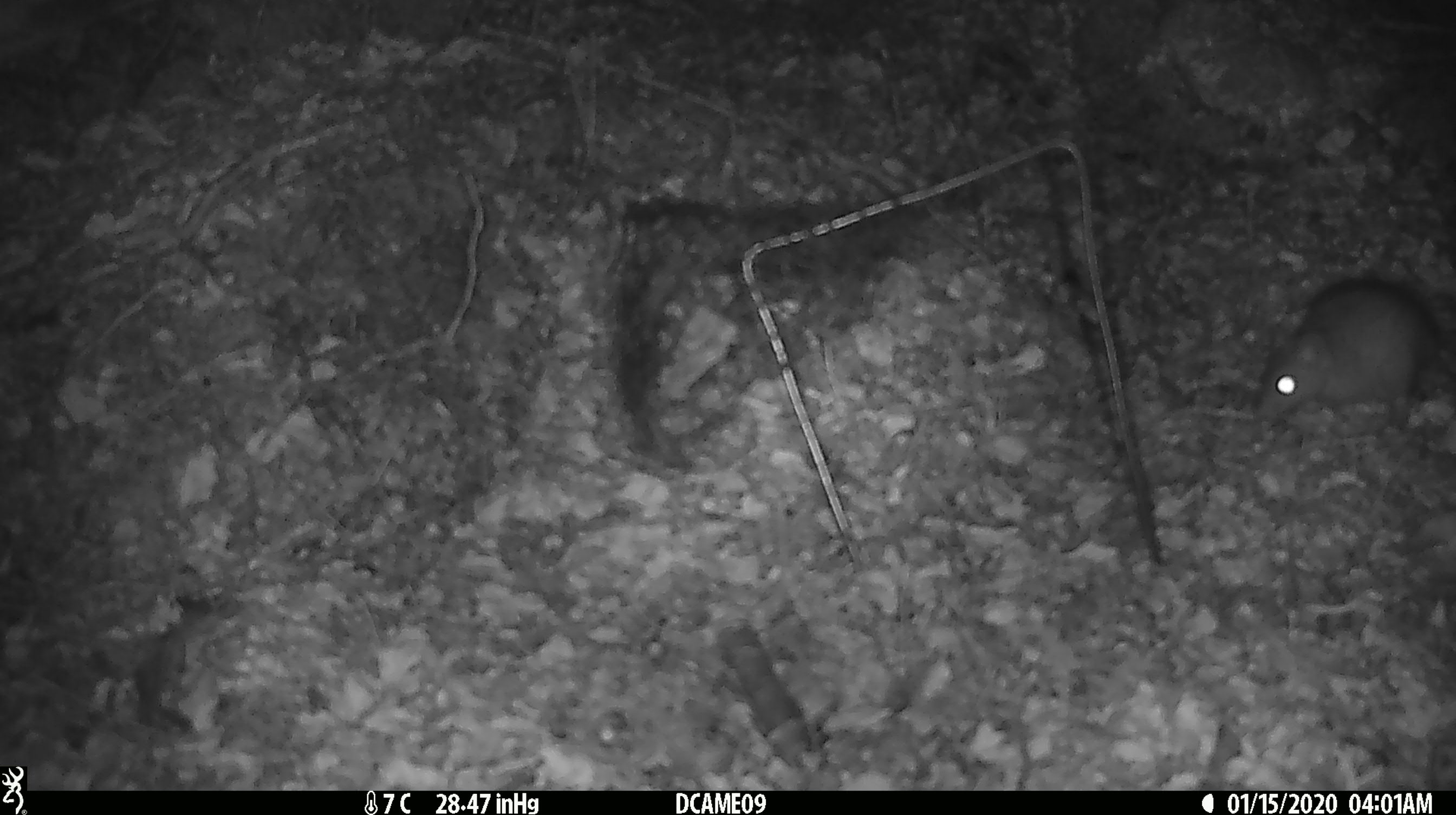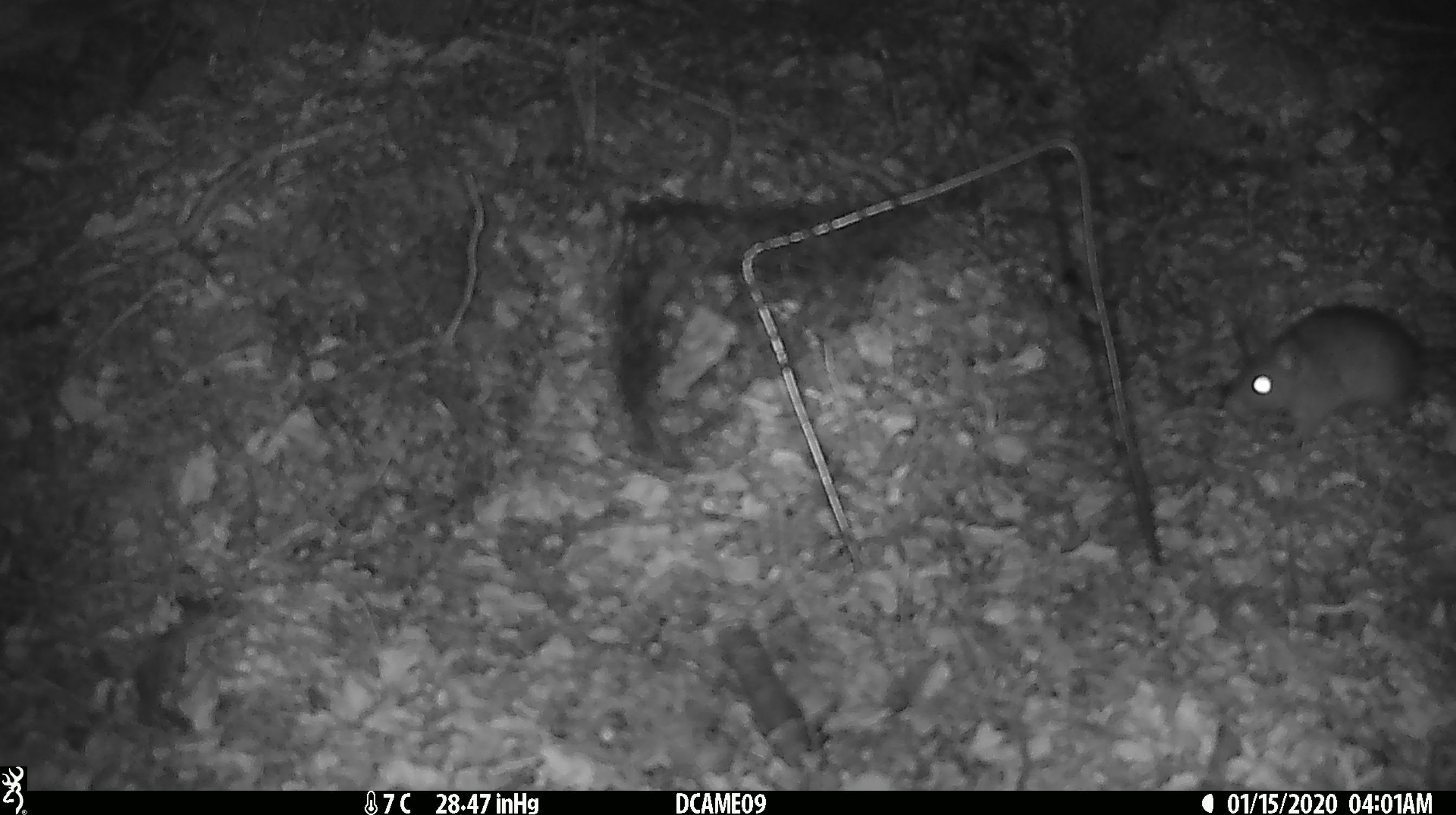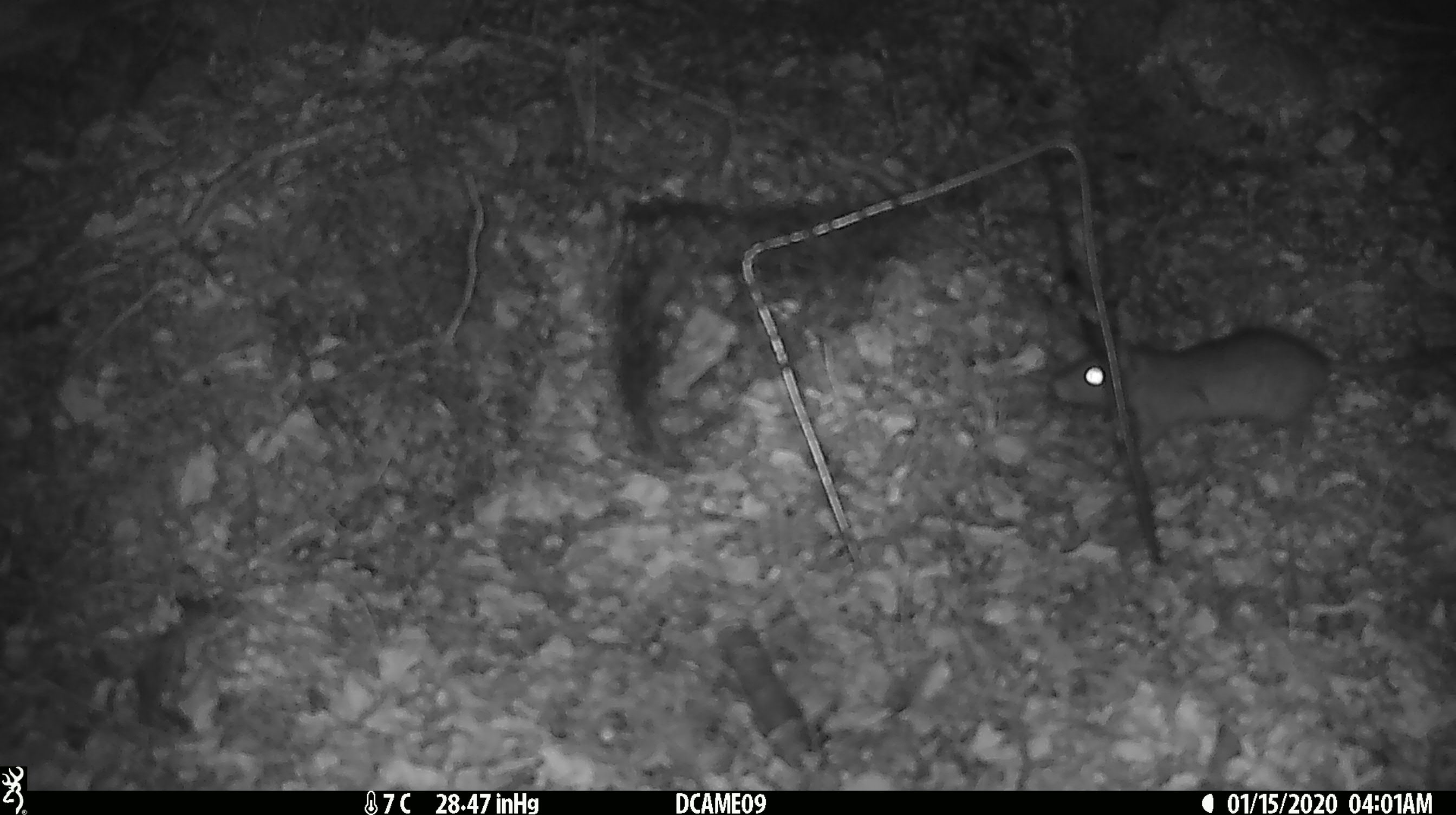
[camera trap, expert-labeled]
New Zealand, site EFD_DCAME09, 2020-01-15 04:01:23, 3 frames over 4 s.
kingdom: Animalia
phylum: Chordata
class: Mammalia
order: Rodentia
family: Muridae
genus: Rattus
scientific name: Rattus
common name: rat